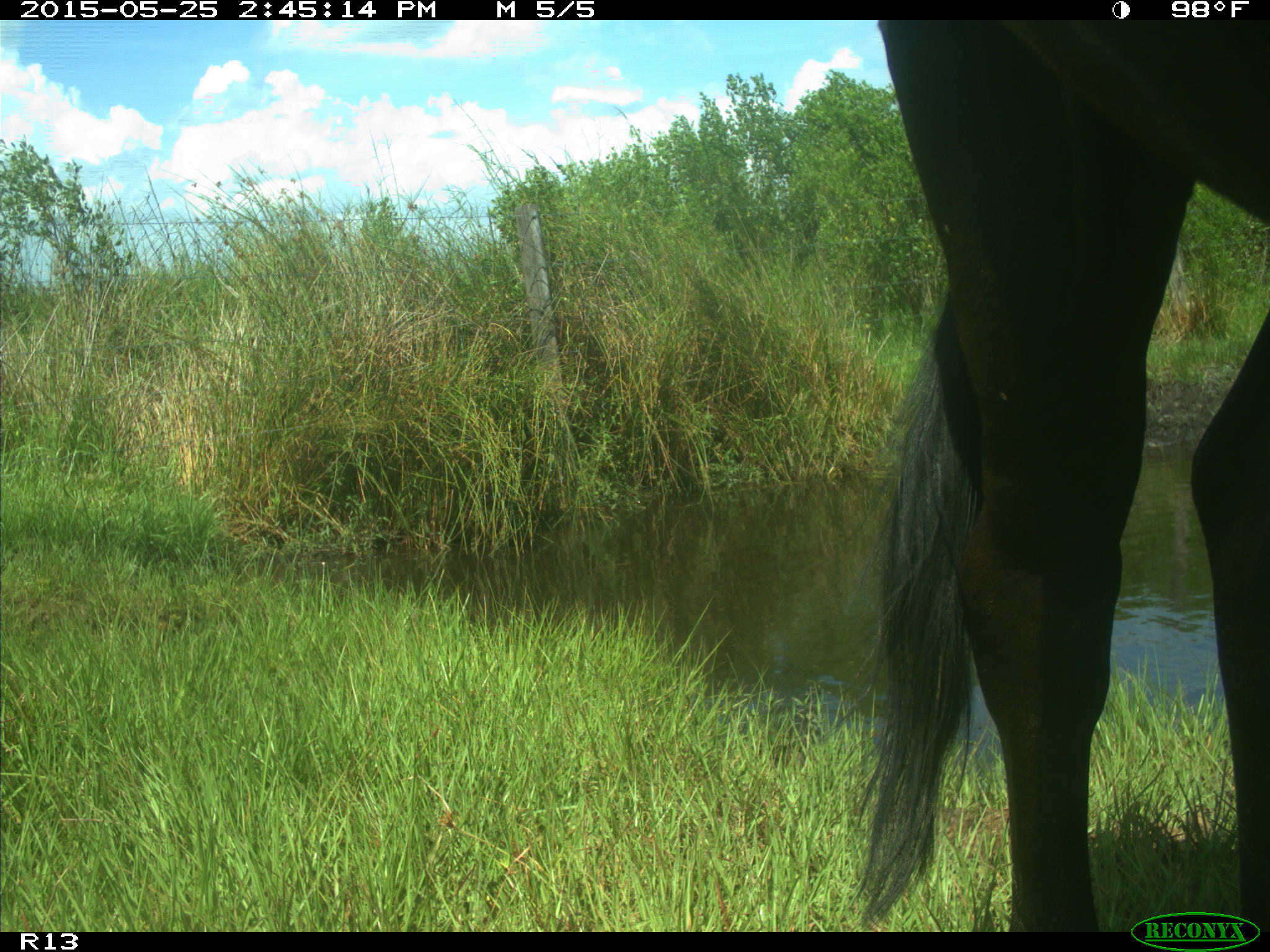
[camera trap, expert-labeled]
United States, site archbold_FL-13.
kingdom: Animalia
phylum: Chordata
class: Mammalia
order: Artiodactyla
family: Bovidae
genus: Bos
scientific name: Bos taurus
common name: domestic cow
Bos taurus (domestic cow).